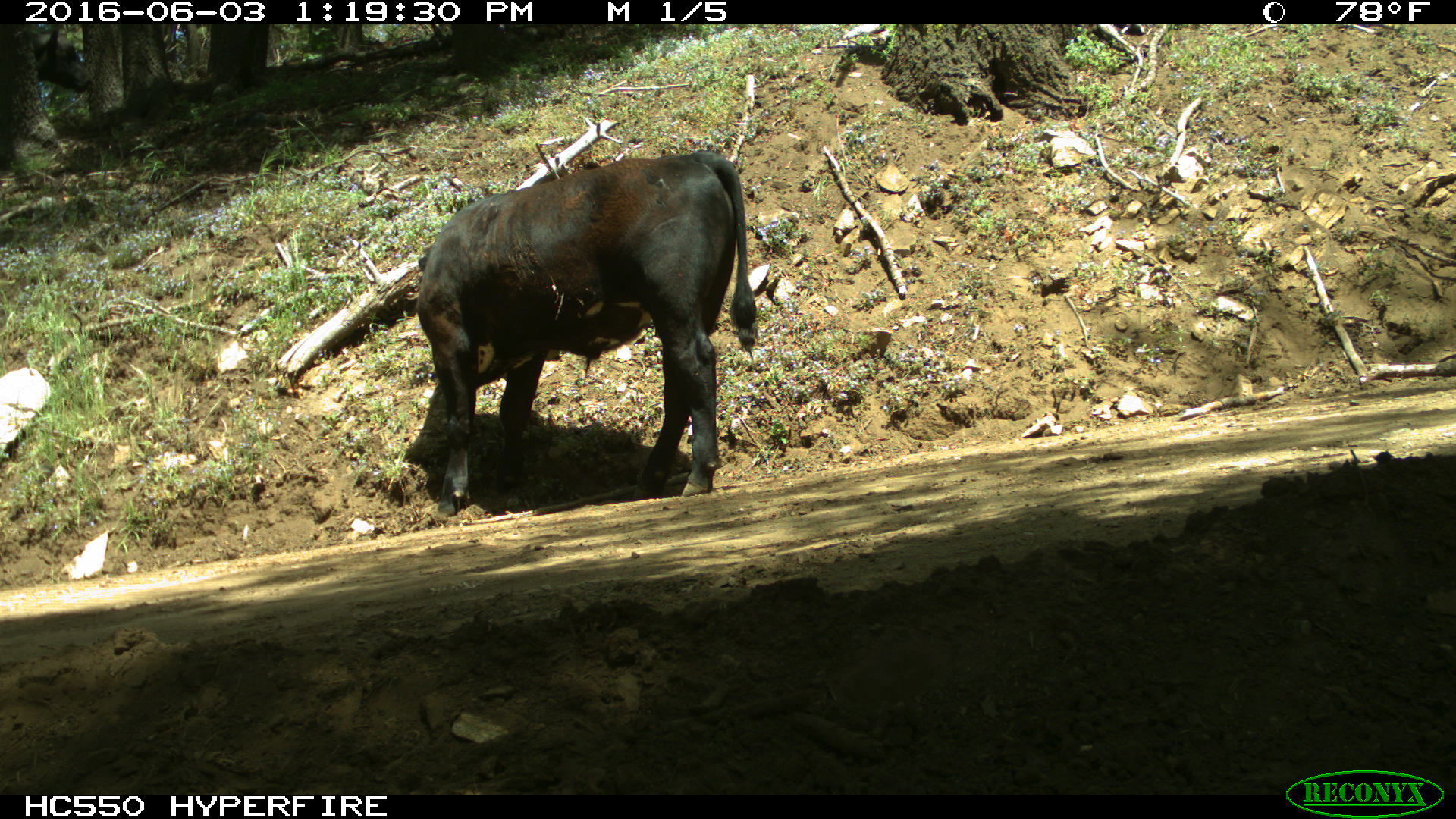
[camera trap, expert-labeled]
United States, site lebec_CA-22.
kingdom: Animalia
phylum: Chordata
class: Mammalia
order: Artiodactyla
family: Bovidae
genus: Bos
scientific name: Bos taurus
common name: domestic cow